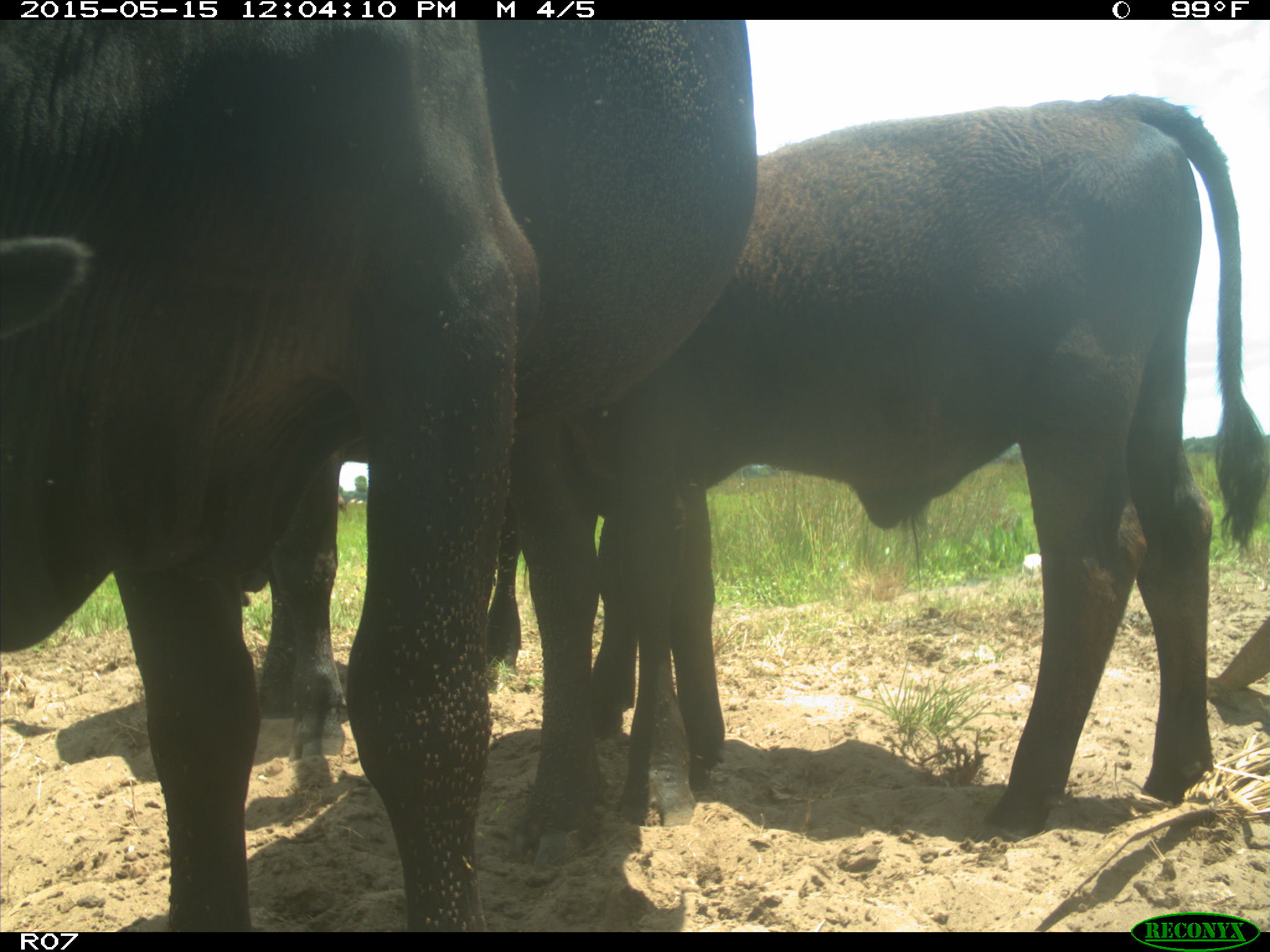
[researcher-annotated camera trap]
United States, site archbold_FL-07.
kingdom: Animalia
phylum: Chordata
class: Mammalia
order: Artiodactyla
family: Bovidae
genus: Bos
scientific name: Bos taurus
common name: domestic cow